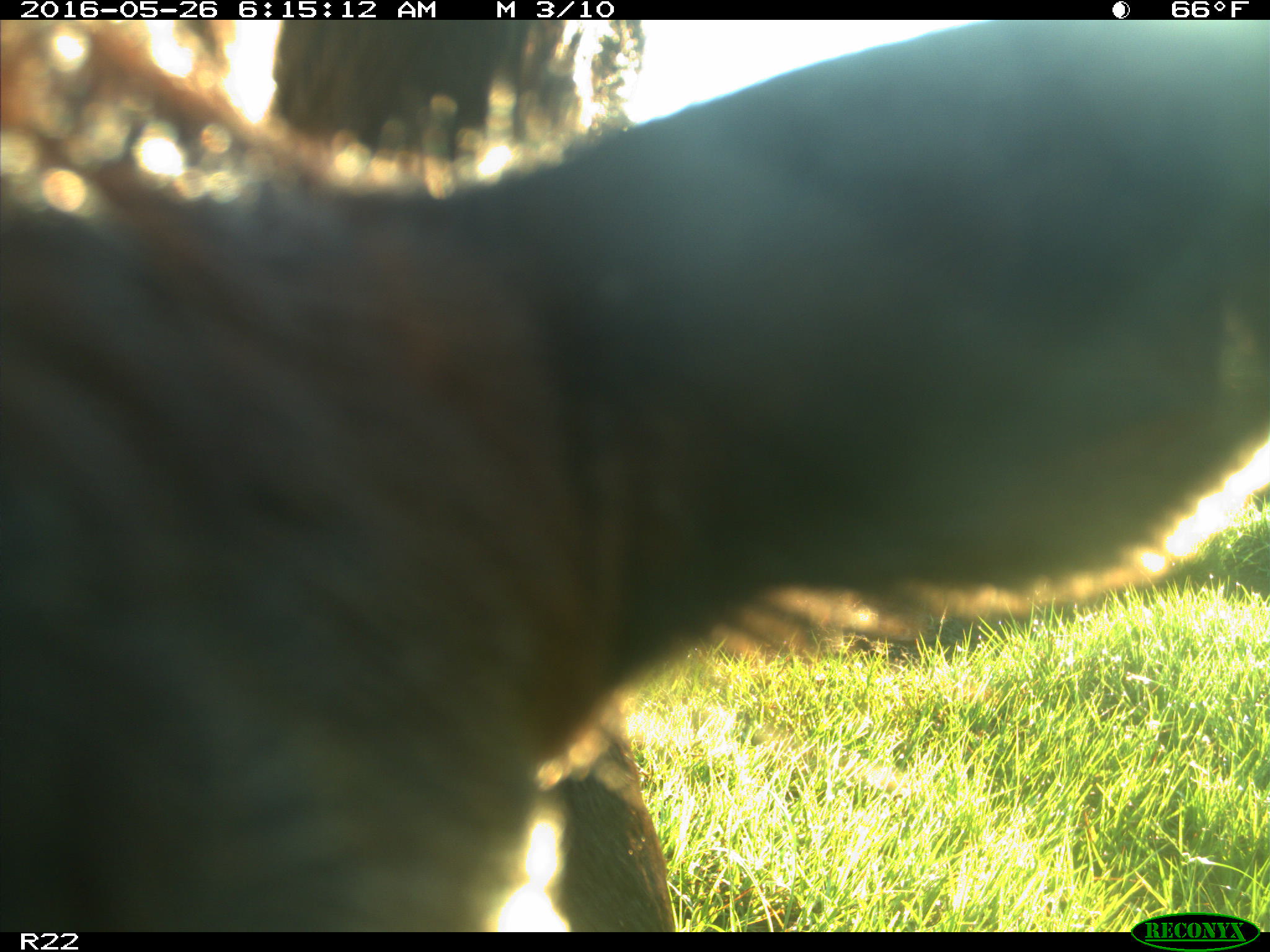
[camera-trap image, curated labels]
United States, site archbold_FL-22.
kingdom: Animalia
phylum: Chordata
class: Mammalia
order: Artiodactyla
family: Bovidae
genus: Bos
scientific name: Bos taurus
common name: domestic cow